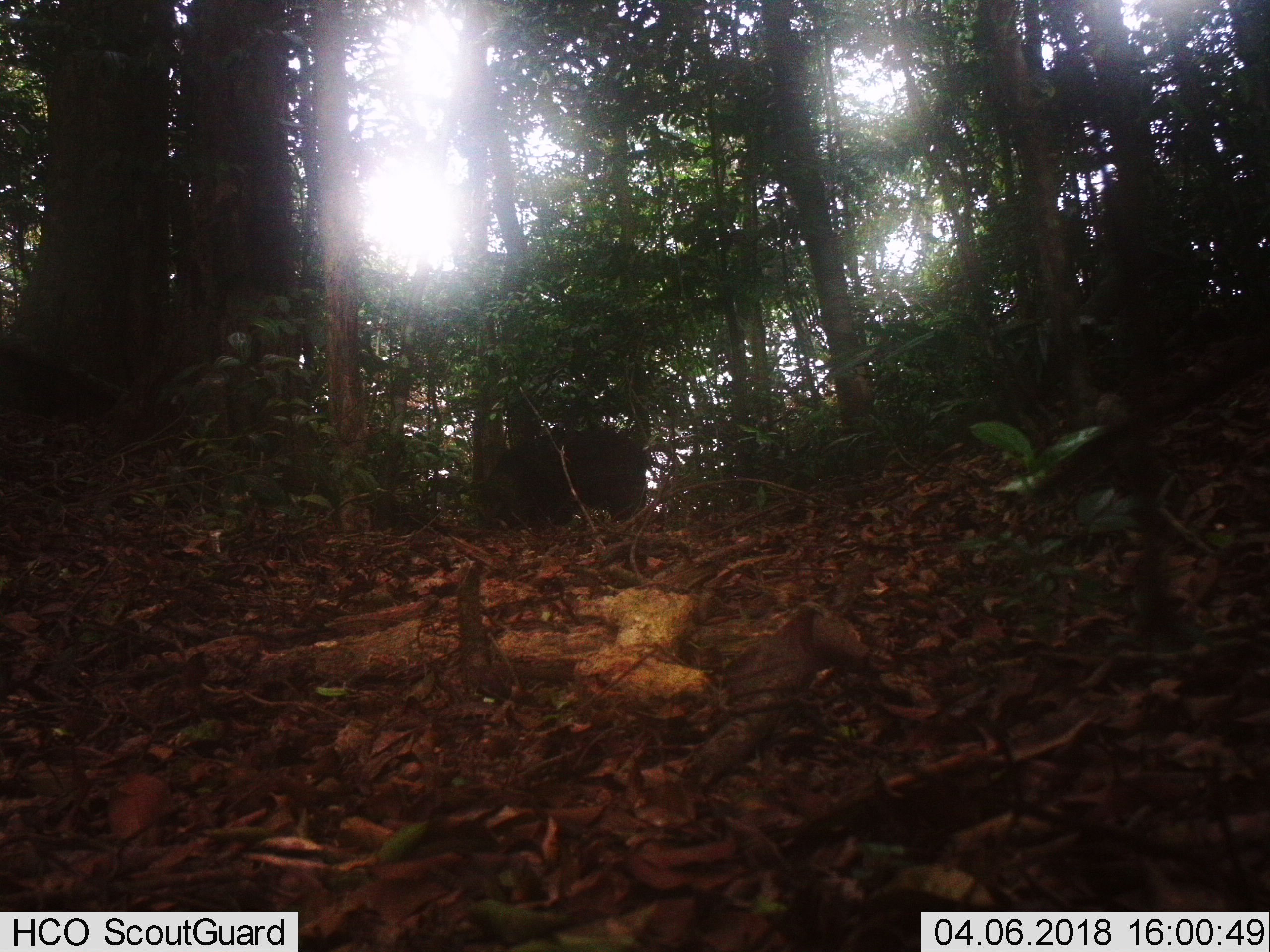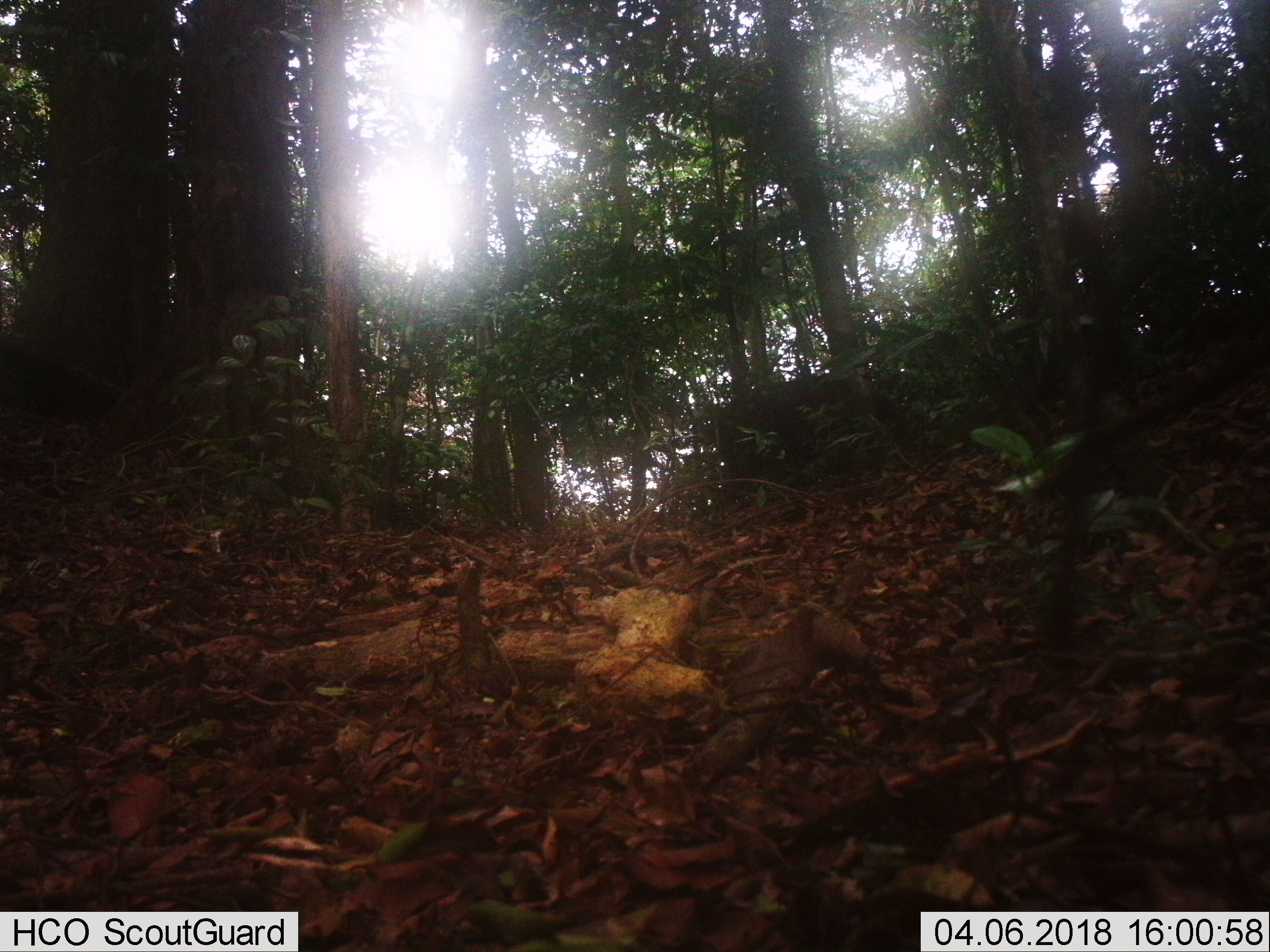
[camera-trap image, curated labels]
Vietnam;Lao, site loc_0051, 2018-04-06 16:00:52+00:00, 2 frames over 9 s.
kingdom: Animalia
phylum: Chordata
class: Mammalia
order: Artiodactyla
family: Suidae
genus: Sus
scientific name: Sus scrofa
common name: eurasian wild pig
Eurasian wild pig (Sus scrofa). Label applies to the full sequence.